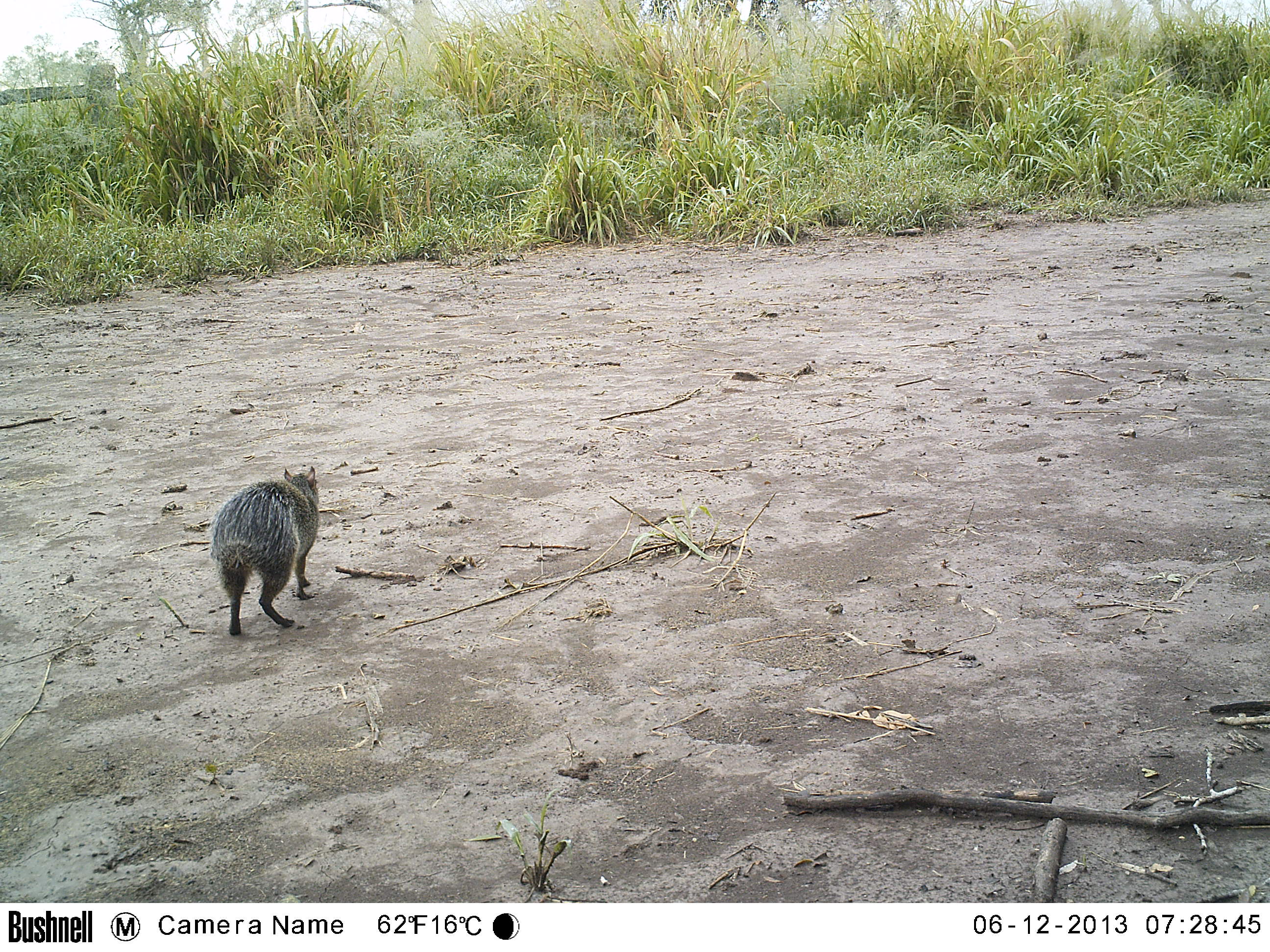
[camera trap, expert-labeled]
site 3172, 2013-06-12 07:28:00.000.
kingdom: Animalia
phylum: Chordata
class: Mammalia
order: Rodentia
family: Cuniculidae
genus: Cuniculus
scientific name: Cuniculus paca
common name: spotted paca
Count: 1.